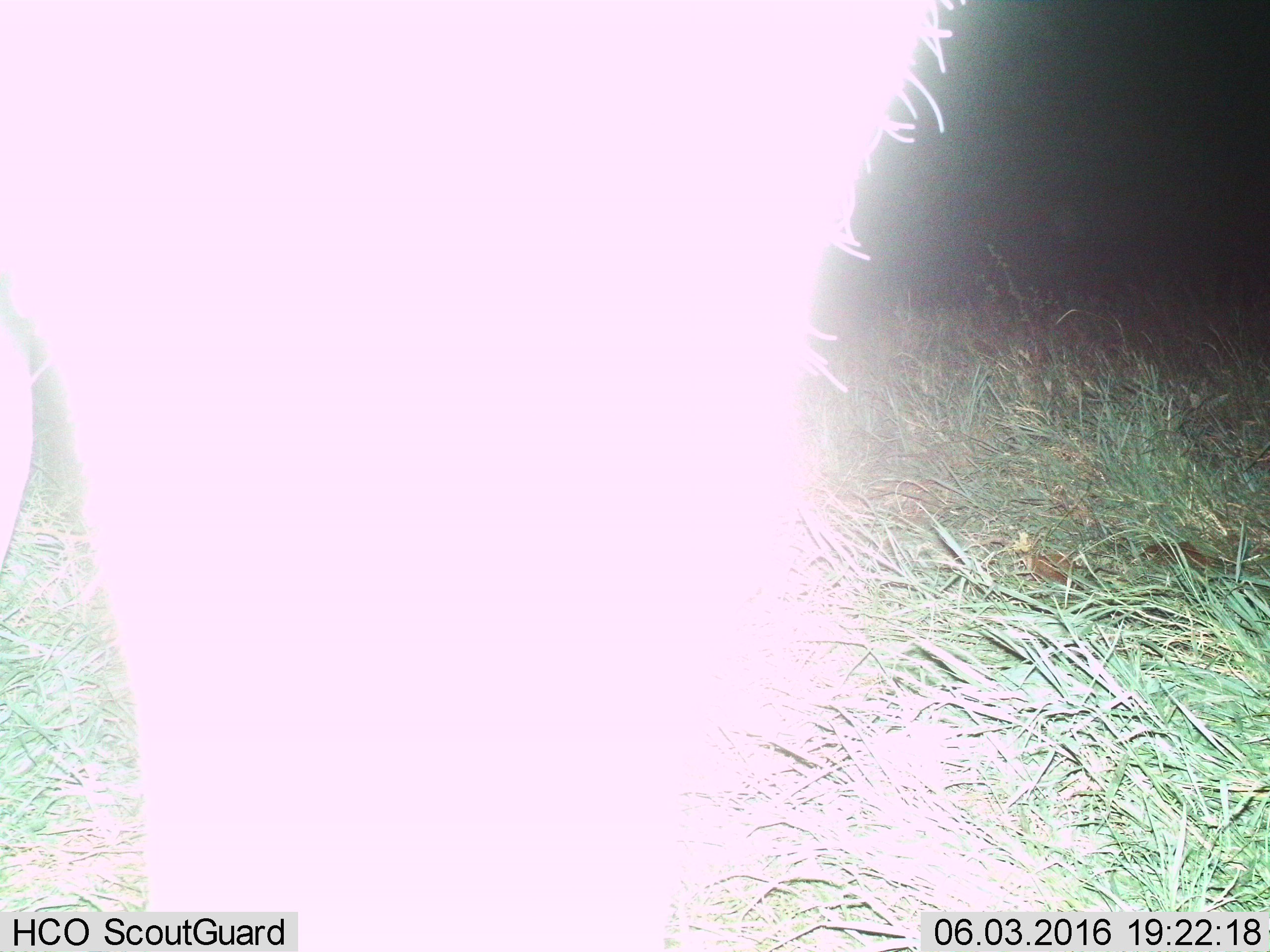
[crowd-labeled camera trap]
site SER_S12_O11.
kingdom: Animalia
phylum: Chordata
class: Mammalia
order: Artiodactyla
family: Bovidae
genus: Connochaetes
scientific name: Connochaetes taurinus taurinus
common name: blue wildebeest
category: wildebeestblue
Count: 1.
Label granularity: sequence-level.